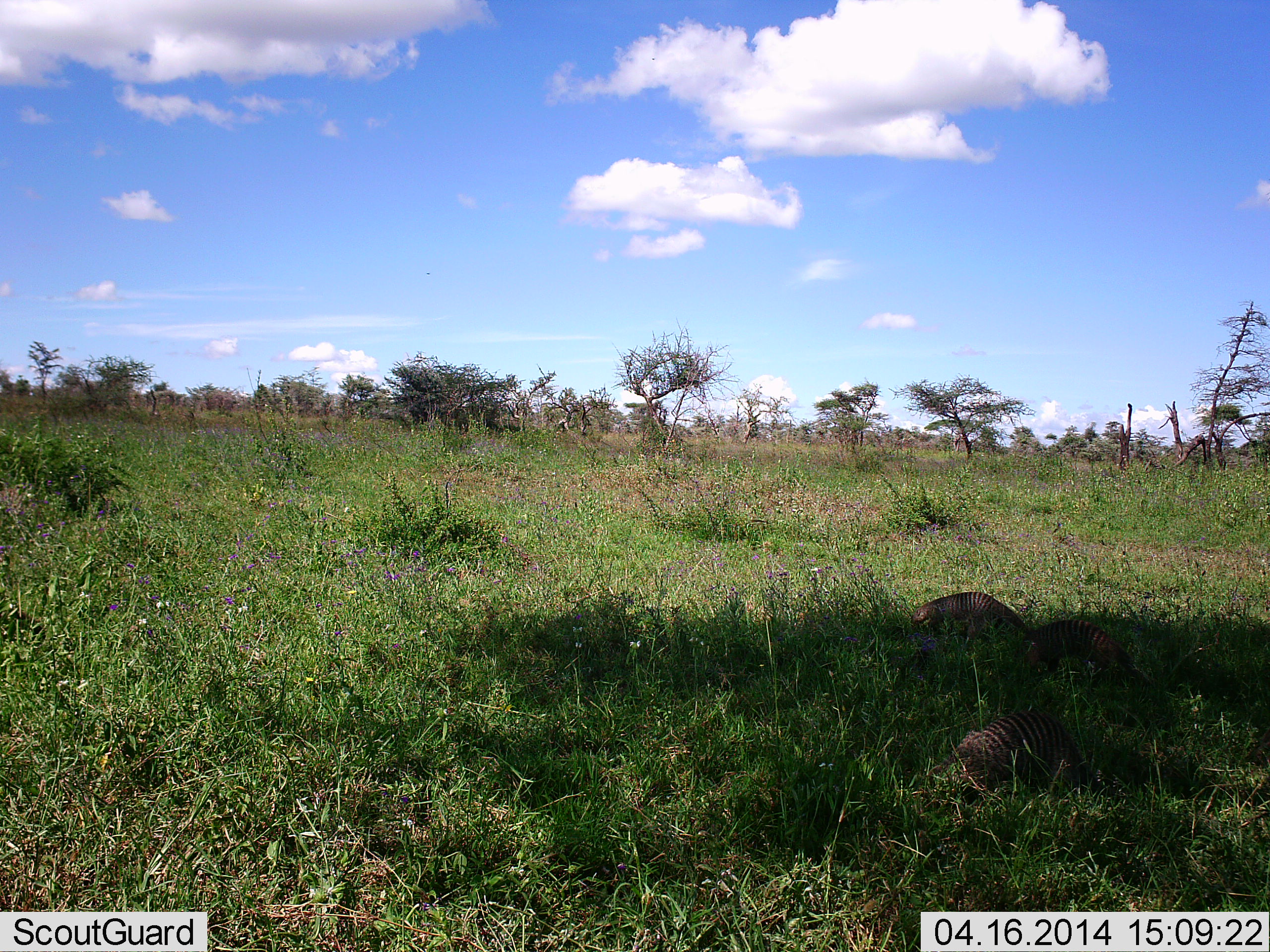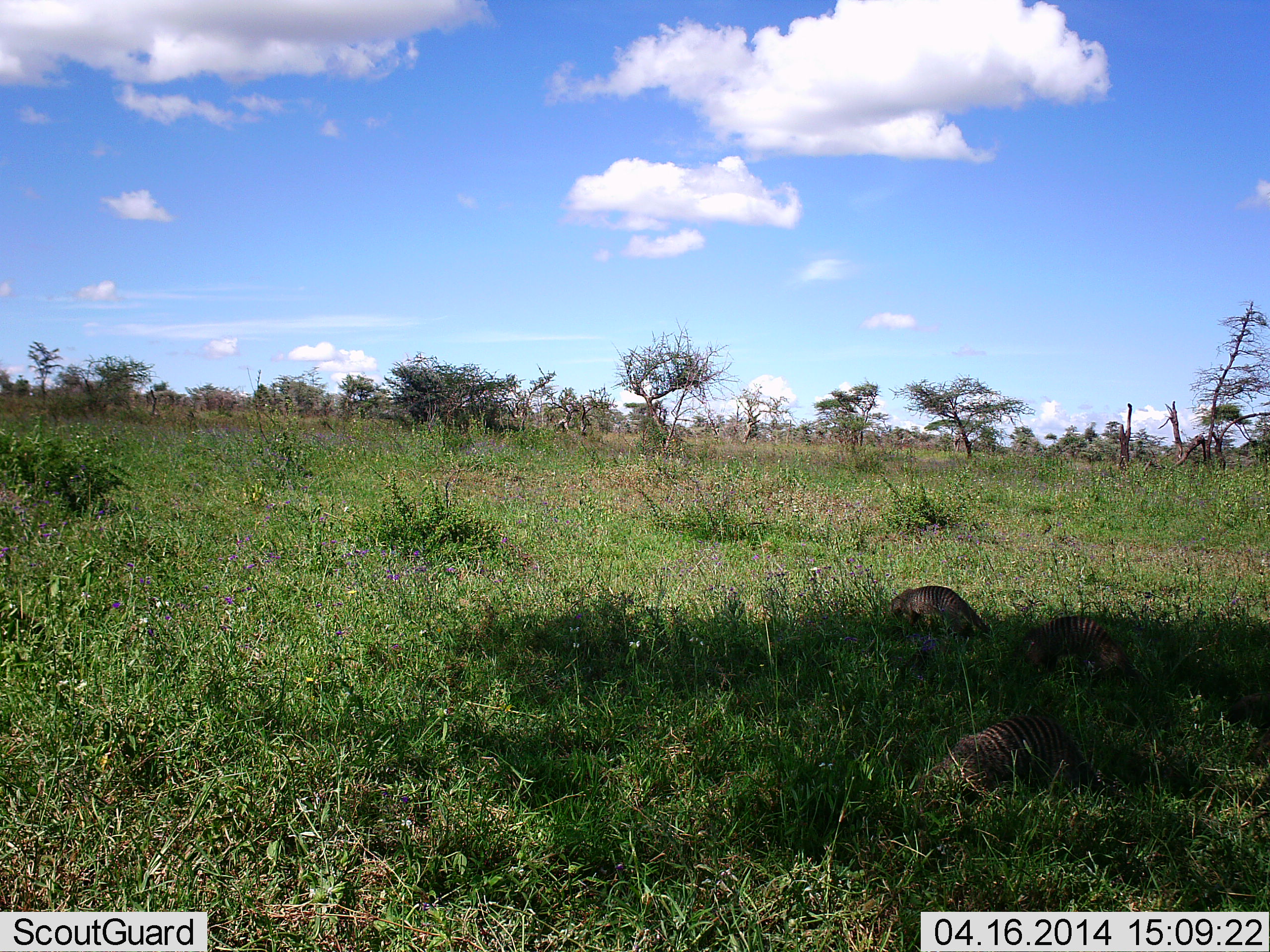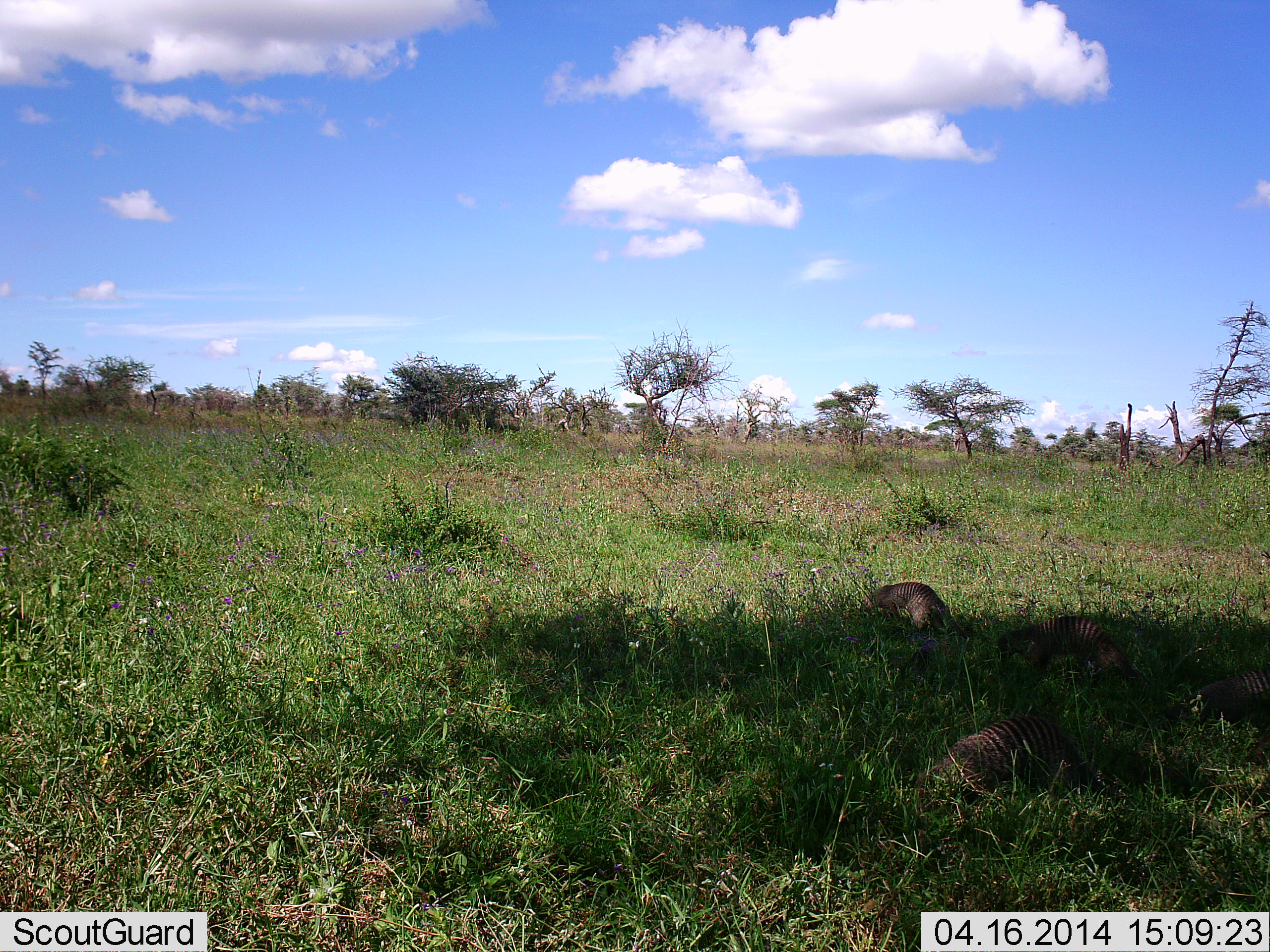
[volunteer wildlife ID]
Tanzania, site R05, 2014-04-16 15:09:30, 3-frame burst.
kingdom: Animalia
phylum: Chordata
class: Mammalia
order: Carnivora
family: Herpestidae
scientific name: Herpestidae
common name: mongoose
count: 3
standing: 30%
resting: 30%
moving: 80%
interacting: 0%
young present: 0%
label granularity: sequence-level